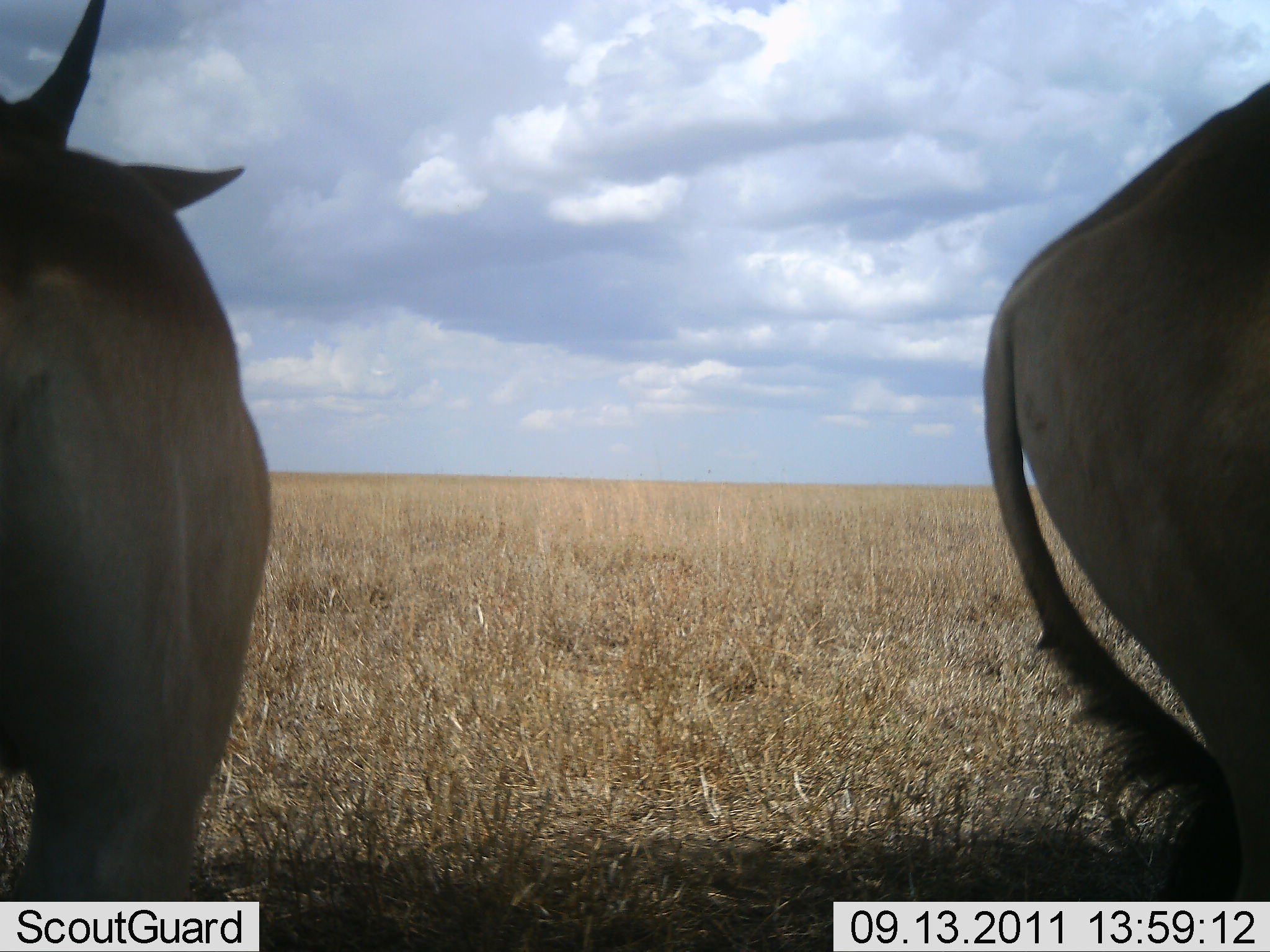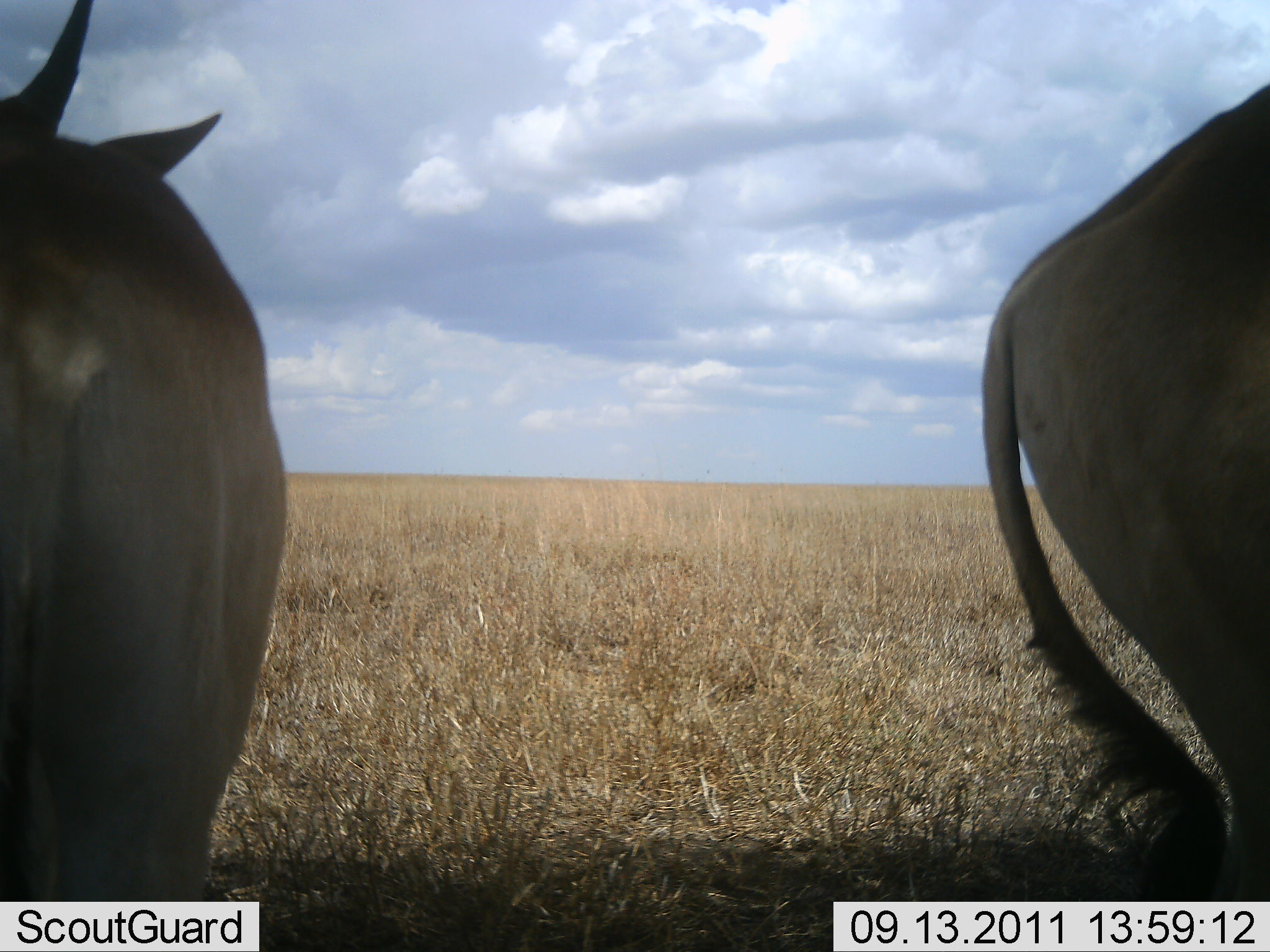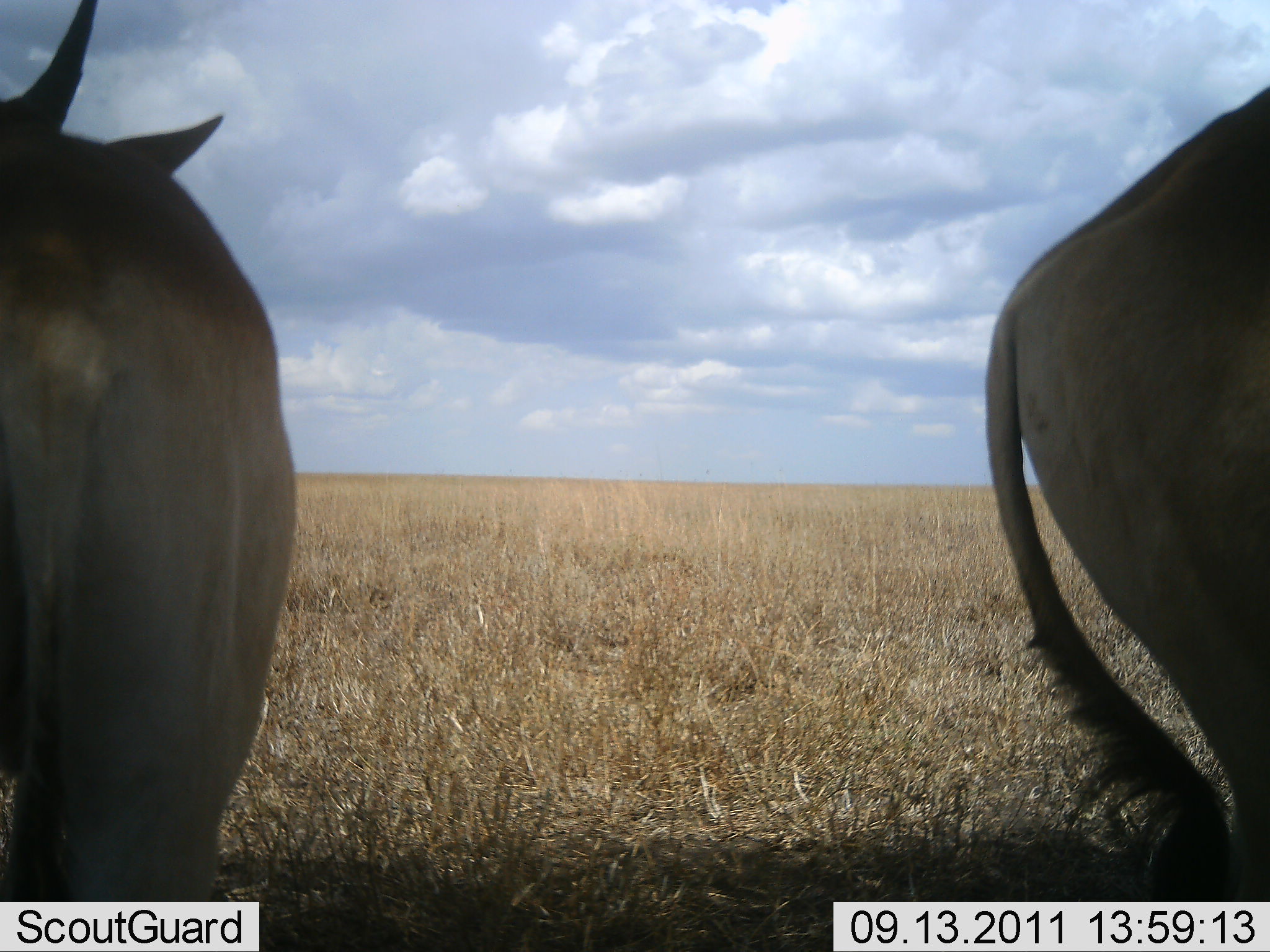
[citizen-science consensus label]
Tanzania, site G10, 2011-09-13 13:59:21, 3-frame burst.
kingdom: Animalia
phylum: Chordata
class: Mammalia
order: Artiodactyla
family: Bovidae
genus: Alcelaphus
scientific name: Alcelaphus buselaphus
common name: hartebeest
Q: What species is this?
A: Hartebeest (Alcelaphus buselaphus).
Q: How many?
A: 2.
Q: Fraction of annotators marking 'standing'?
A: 86%.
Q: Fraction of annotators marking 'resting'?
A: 0%.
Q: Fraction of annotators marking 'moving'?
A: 29%.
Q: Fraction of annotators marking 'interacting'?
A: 0%.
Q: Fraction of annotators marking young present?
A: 0%.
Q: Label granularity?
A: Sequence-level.